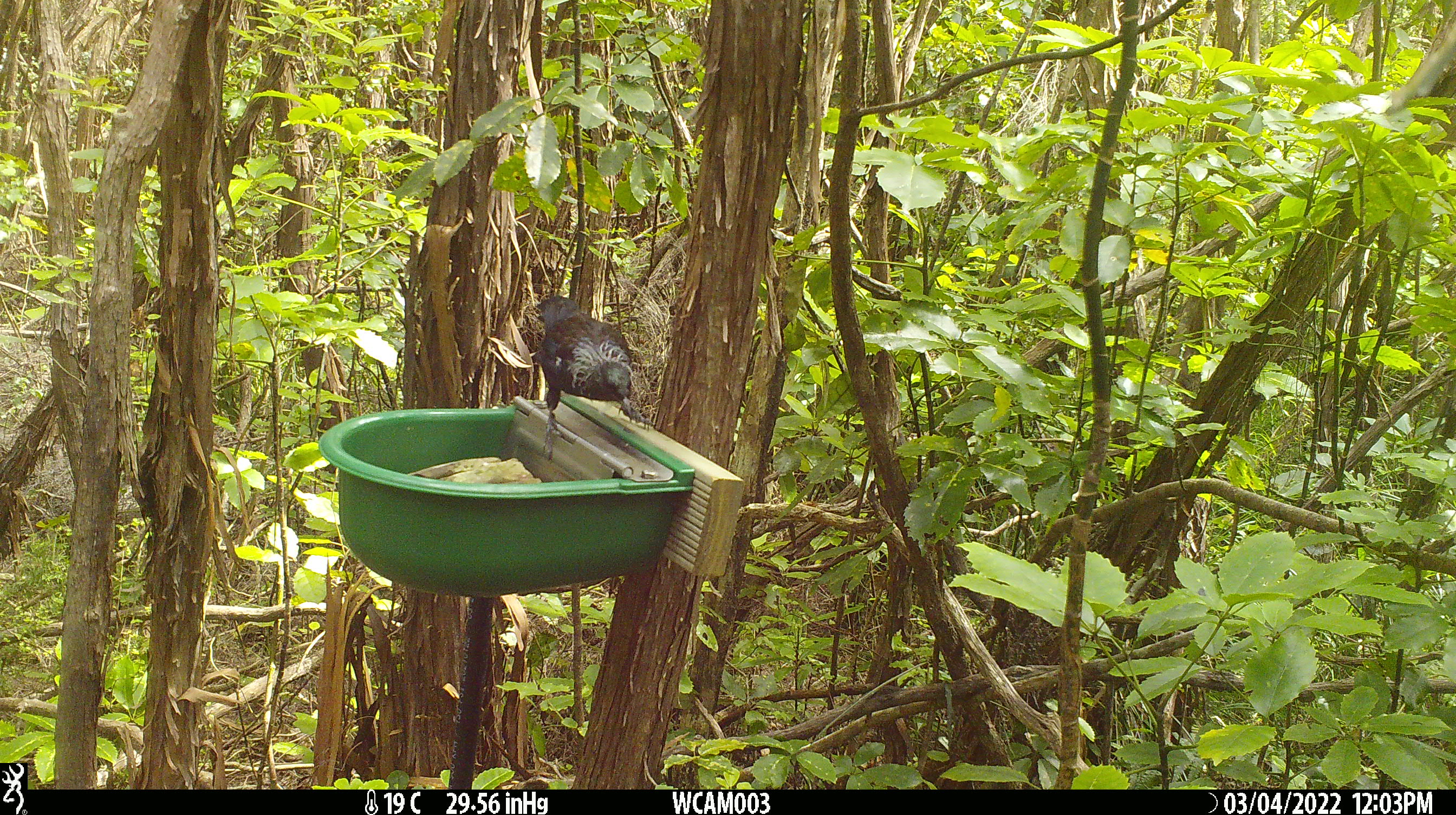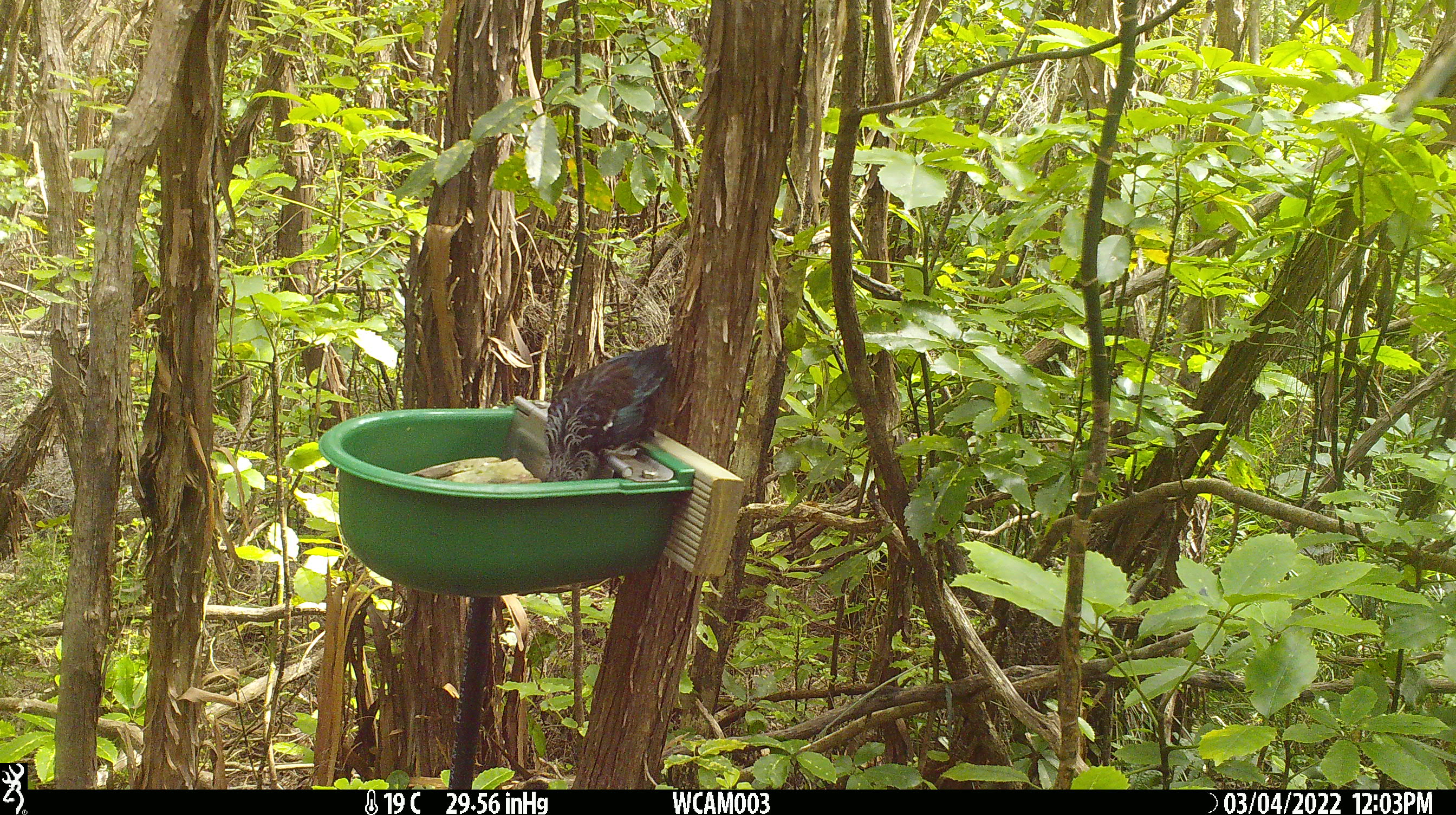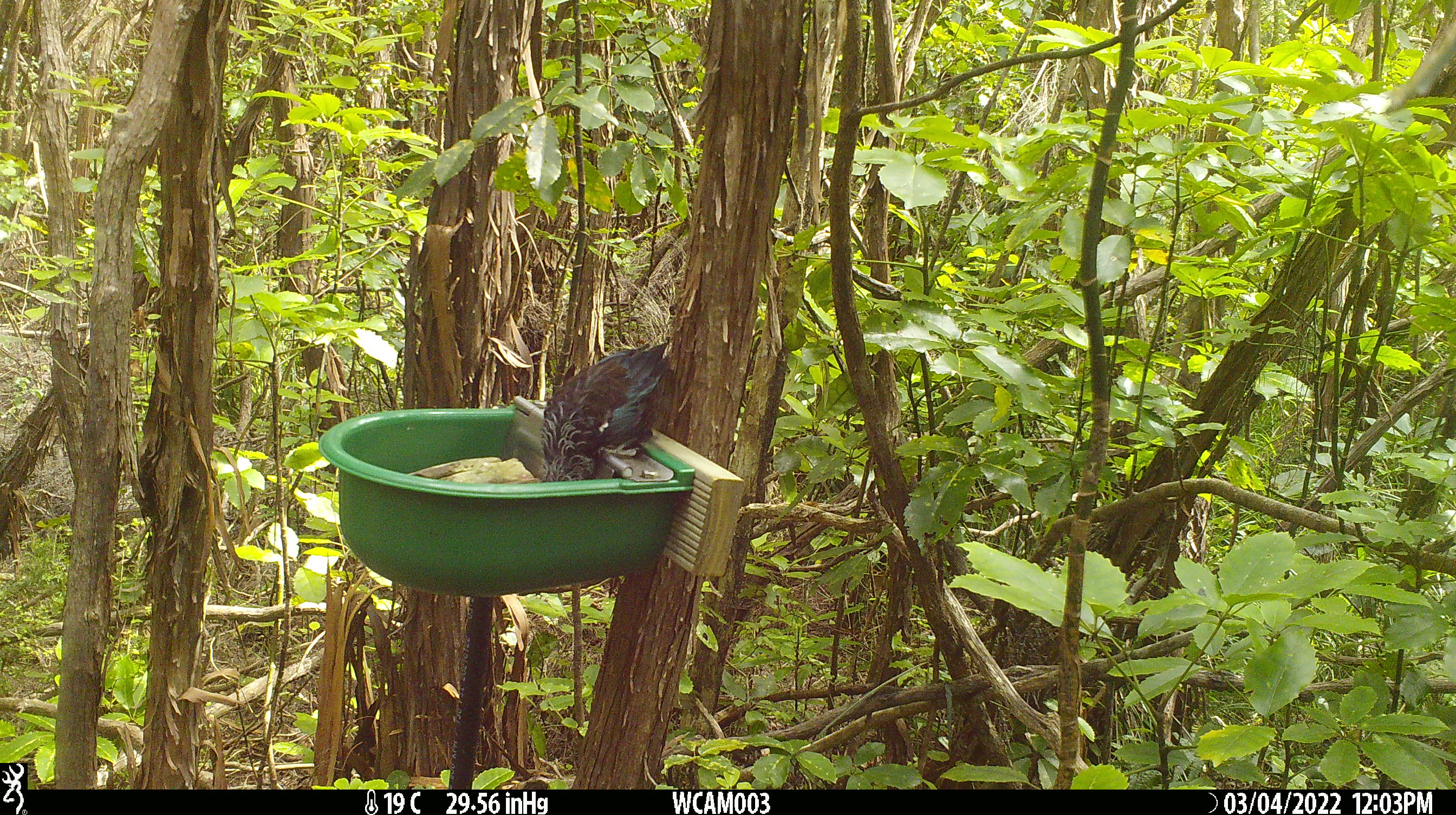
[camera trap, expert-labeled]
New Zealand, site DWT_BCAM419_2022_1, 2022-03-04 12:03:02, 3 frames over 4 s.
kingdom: Animalia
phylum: Chordata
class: Aves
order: Passeriformes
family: Meliphagidae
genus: Prosthemadera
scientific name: Prosthemadera novaeseelandiae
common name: tui